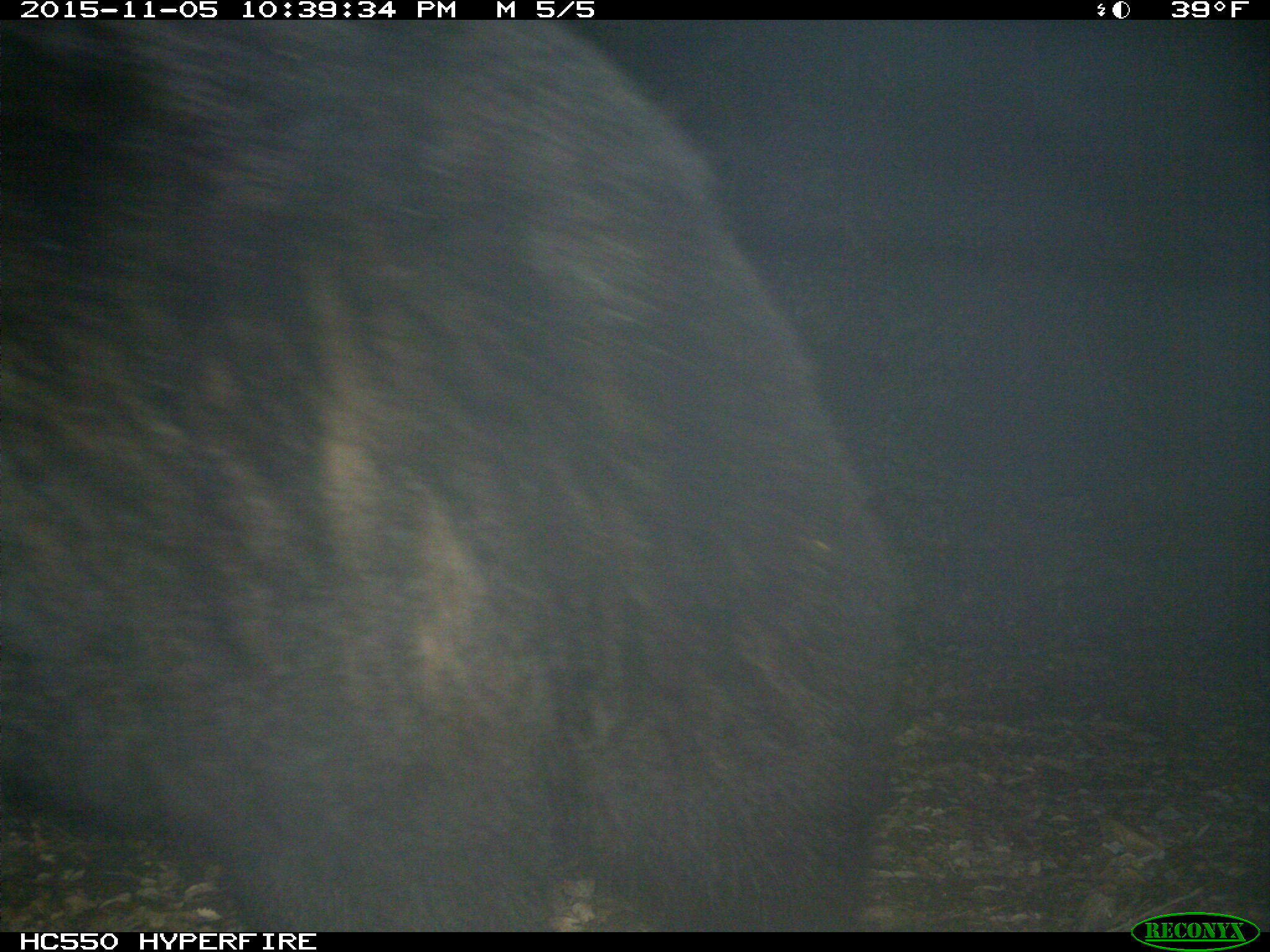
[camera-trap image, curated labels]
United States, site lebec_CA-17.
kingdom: Animalia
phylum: Chordata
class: Mammalia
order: Carnivora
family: Ursidae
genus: Ursus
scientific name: Ursus americanus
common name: american black bear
Ursus americanus (american black bear).